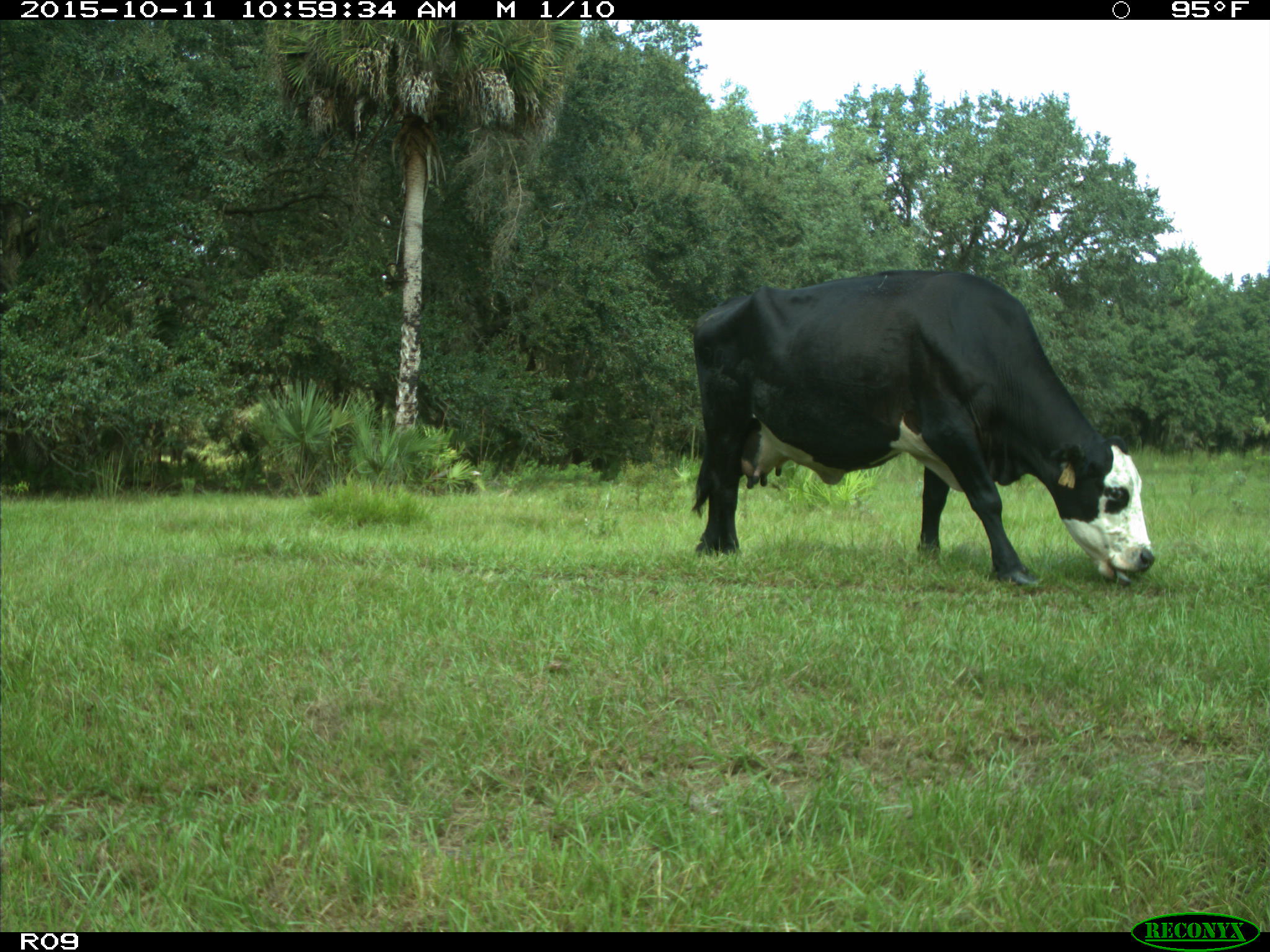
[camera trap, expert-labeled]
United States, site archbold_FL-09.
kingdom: Animalia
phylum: Chordata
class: Mammalia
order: Artiodactyla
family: Bovidae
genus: Bos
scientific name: Bos taurus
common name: domestic cow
Bos taurus (domestic cow).